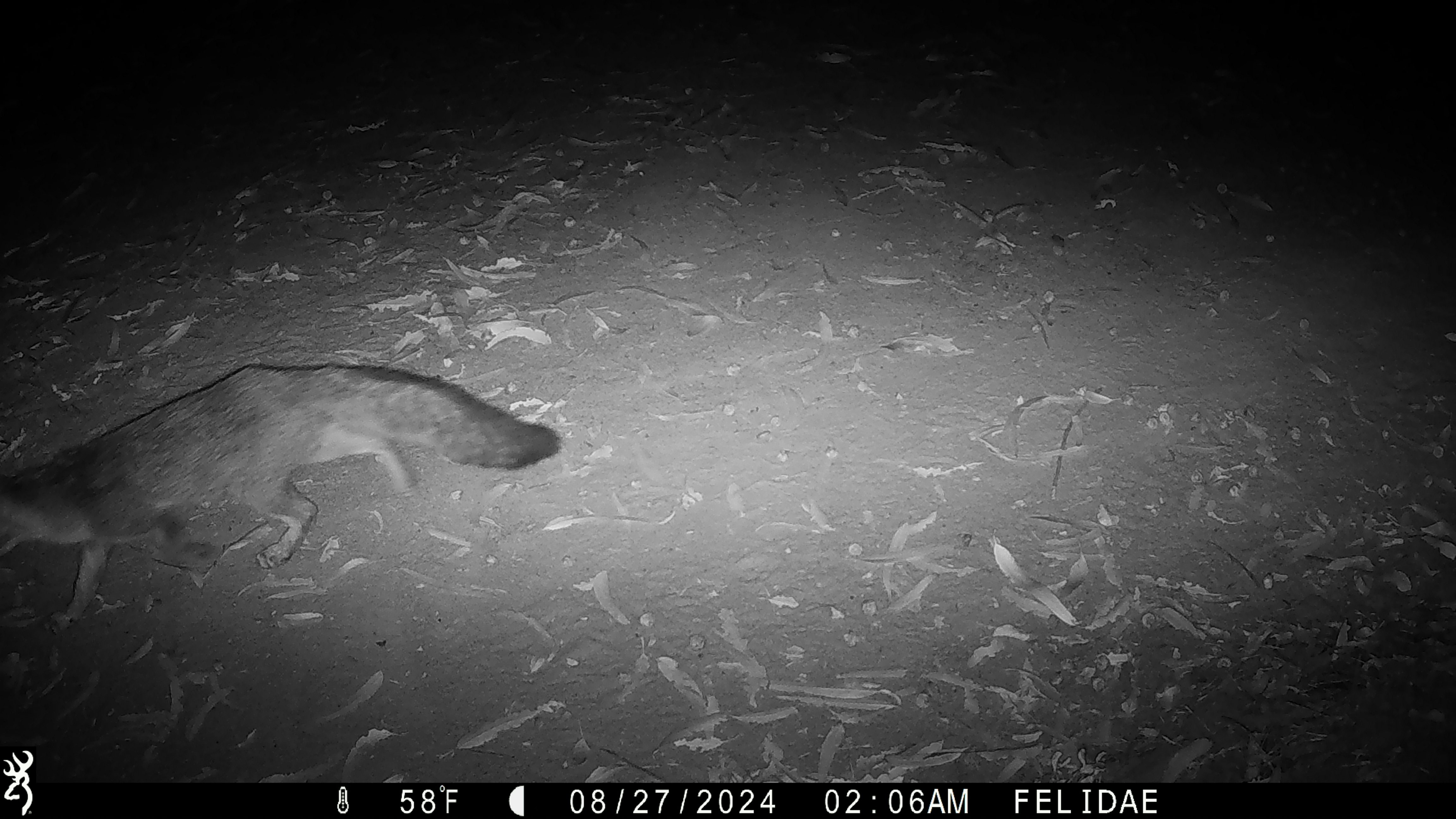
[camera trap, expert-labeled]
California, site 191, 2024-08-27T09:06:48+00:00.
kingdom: Animalia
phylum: Chordata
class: Mammalia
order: Carnivora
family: Canidae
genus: Urocyon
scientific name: Urocyon cinereoargenteus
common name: gray fox